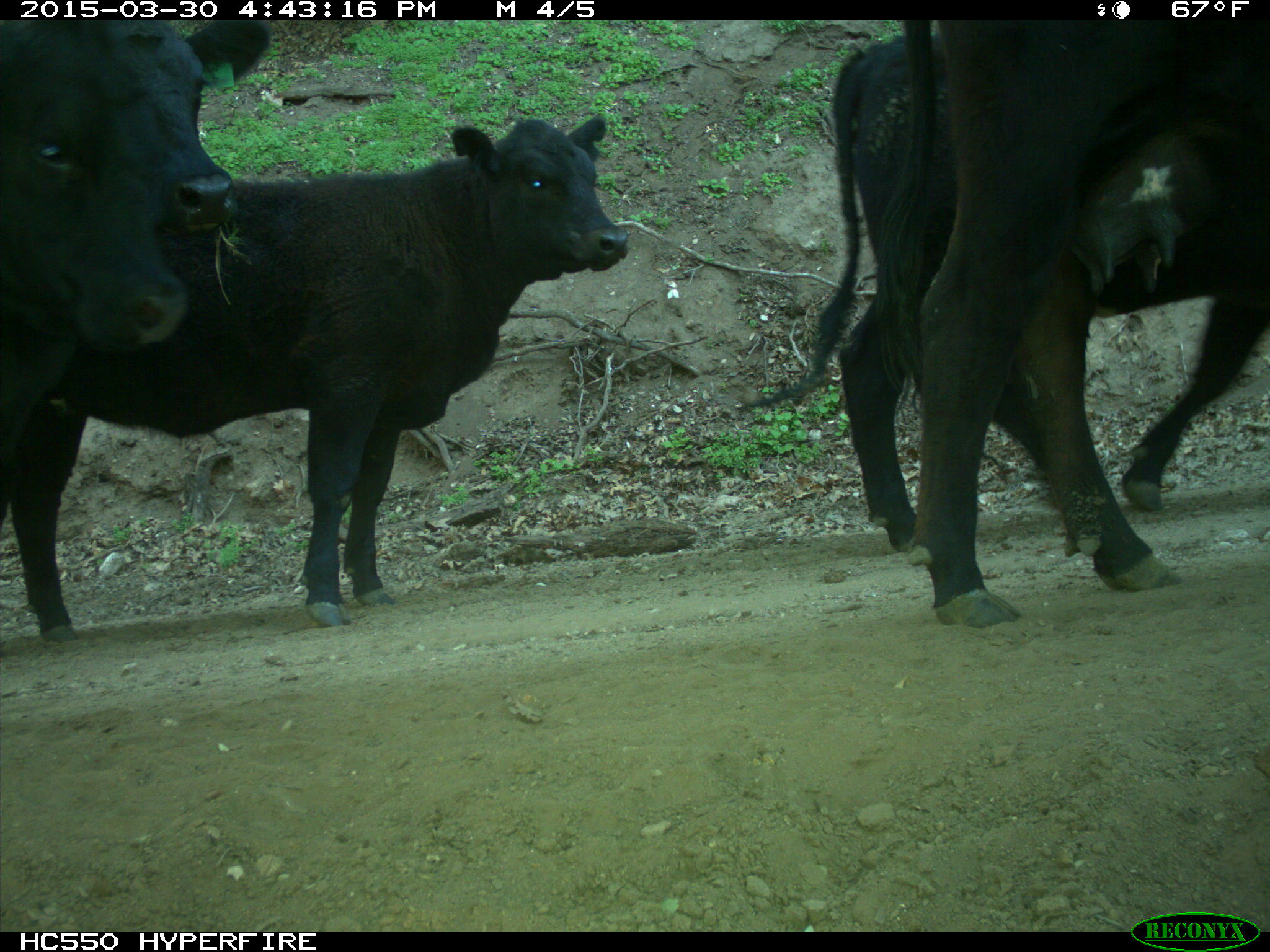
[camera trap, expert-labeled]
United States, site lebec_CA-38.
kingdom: Animalia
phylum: Chordata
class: Mammalia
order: Artiodactyla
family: Bovidae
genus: Bos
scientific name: Bos taurus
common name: domestic cow